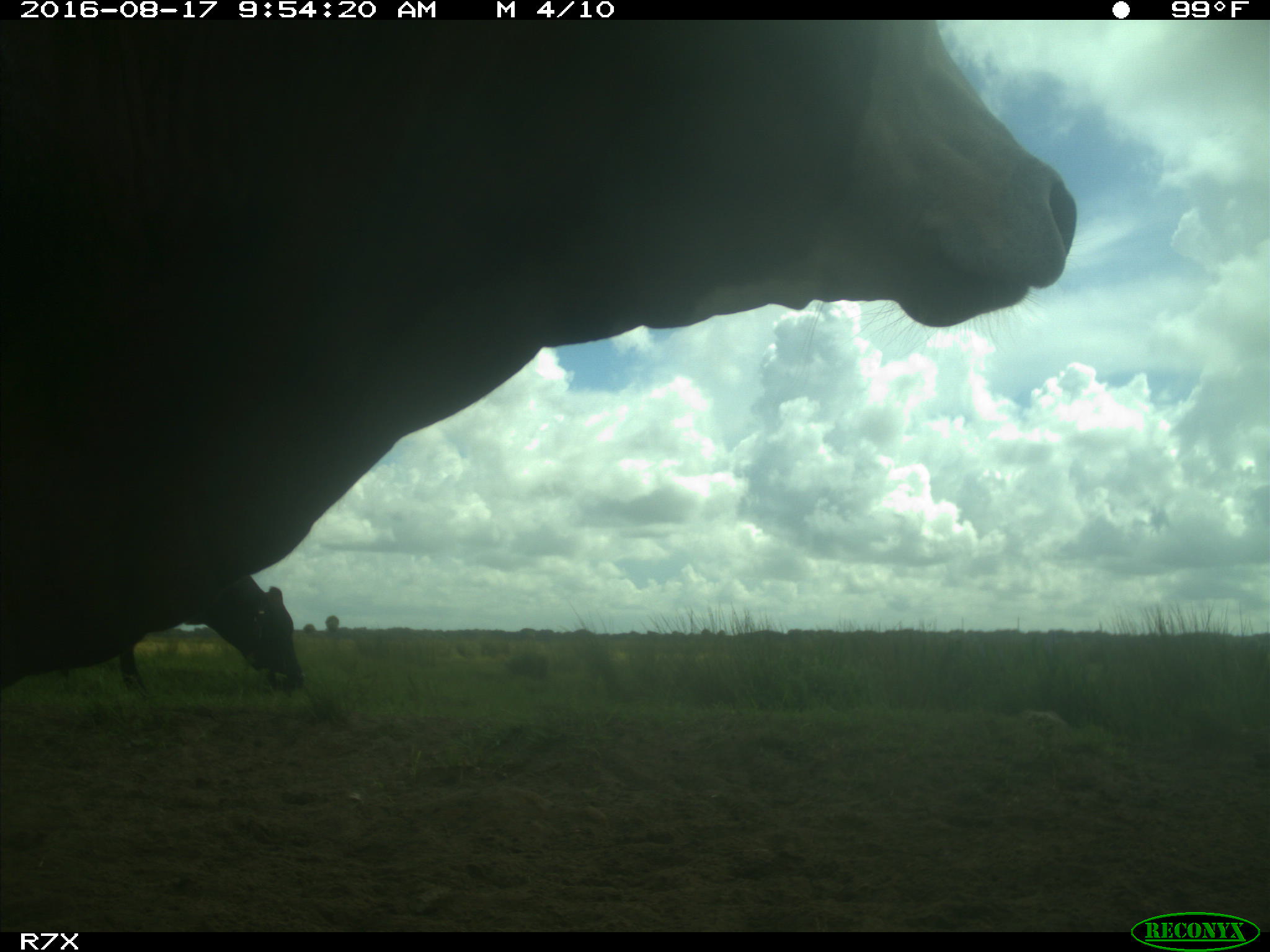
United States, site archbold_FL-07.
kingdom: Animalia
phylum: Chordata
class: Mammalia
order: Artiodactyla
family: Bovidae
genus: Bos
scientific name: Bos taurus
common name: domestic cow